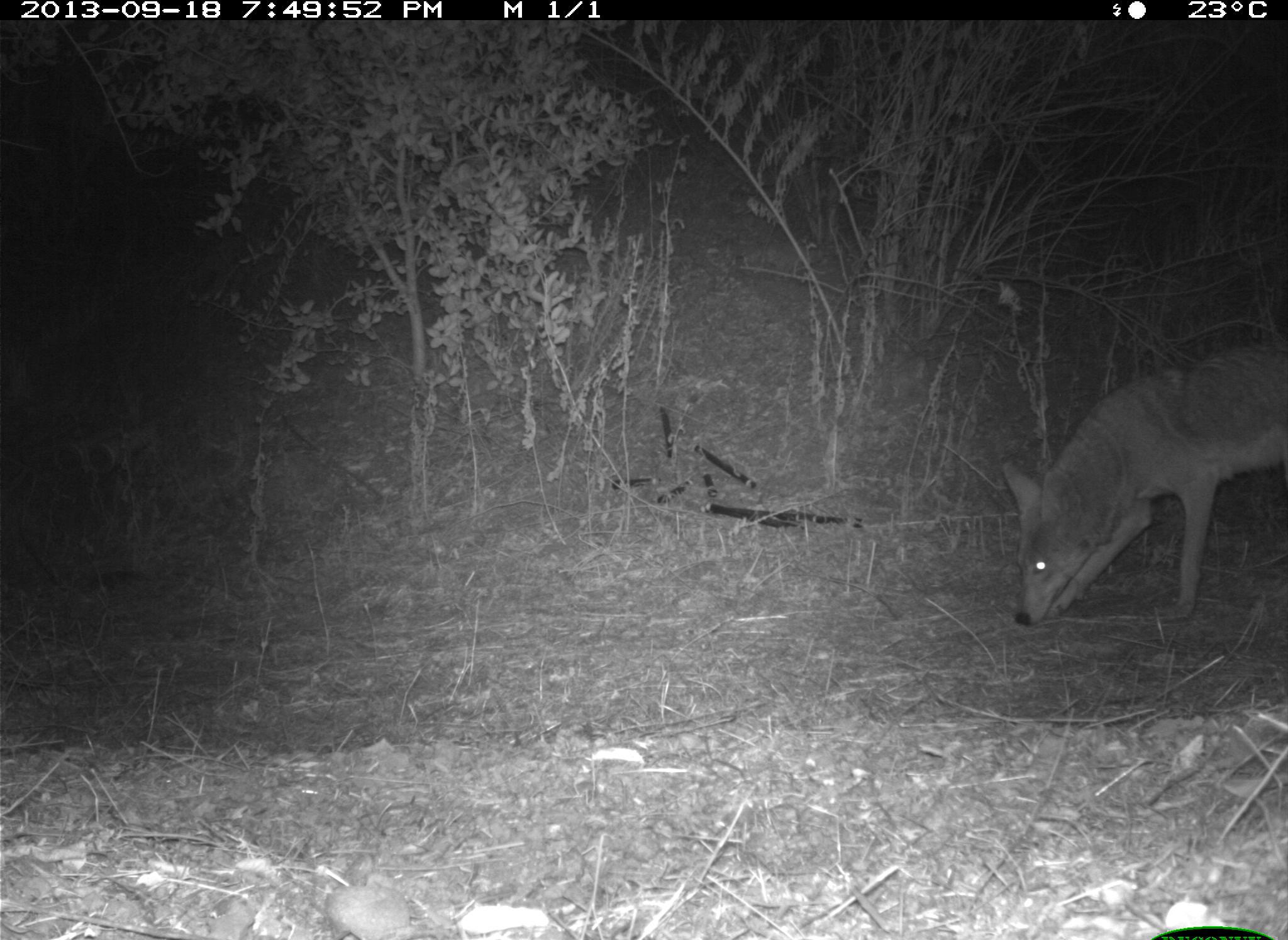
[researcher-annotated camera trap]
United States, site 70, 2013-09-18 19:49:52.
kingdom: Animalia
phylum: Chordata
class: Mammalia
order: Carnivora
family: Canidae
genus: Canis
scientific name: Canis latrans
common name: coyote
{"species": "coyote (Canis latrans)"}